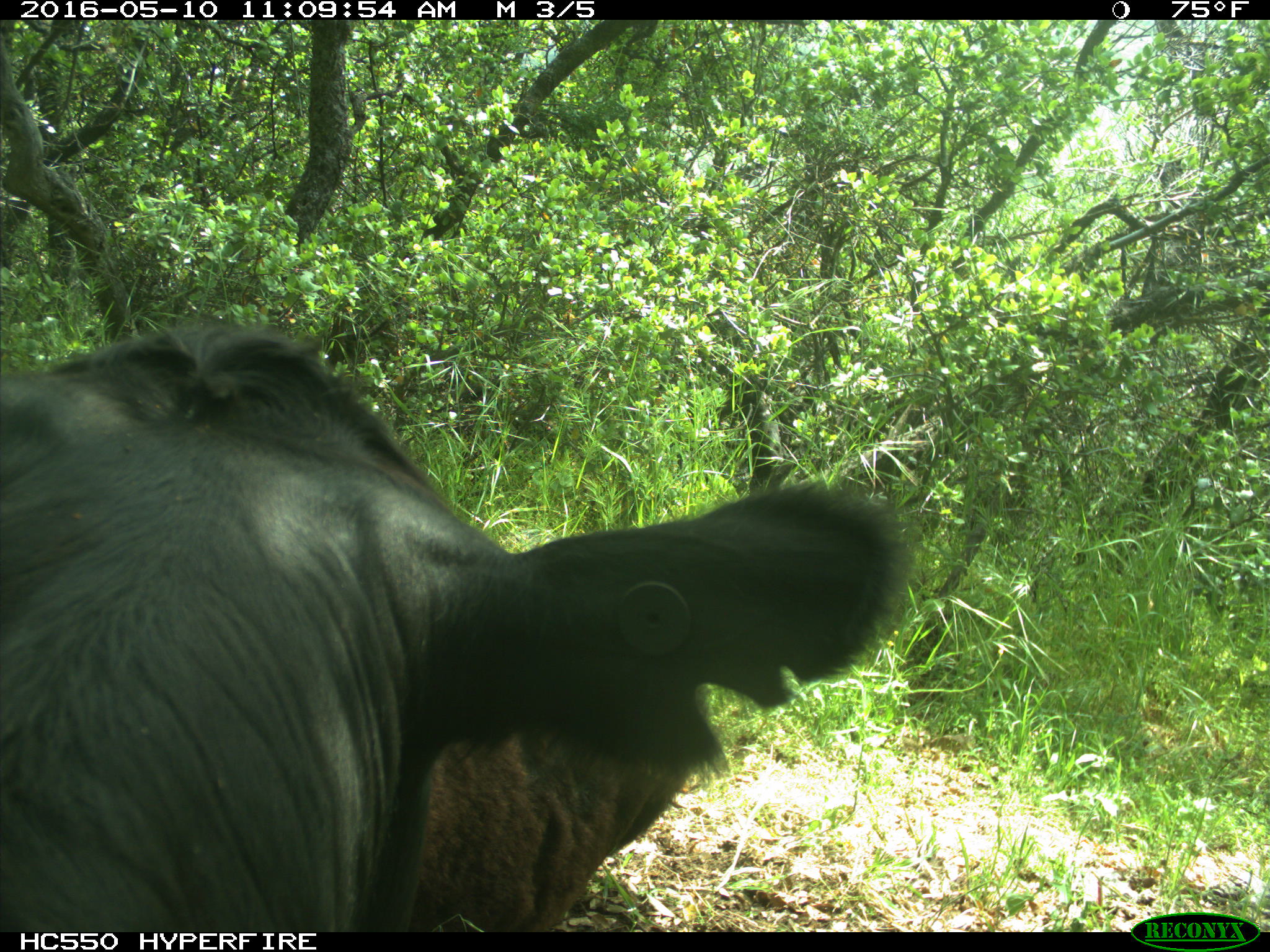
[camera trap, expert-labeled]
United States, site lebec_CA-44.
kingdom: Animalia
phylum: Chordata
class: Mammalia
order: Artiodactyla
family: Bovidae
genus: Bos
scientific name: Bos taurus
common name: domestic cow